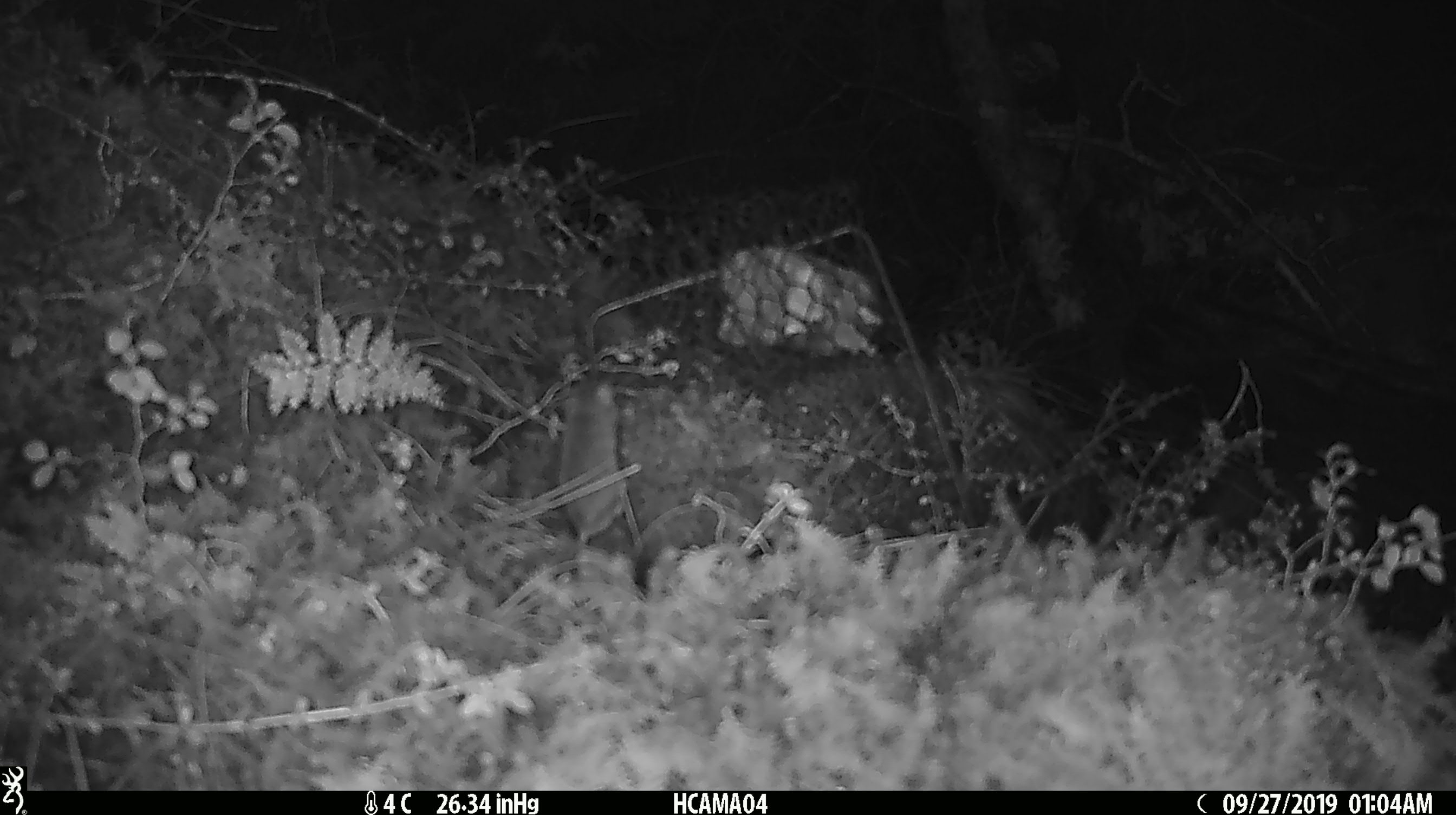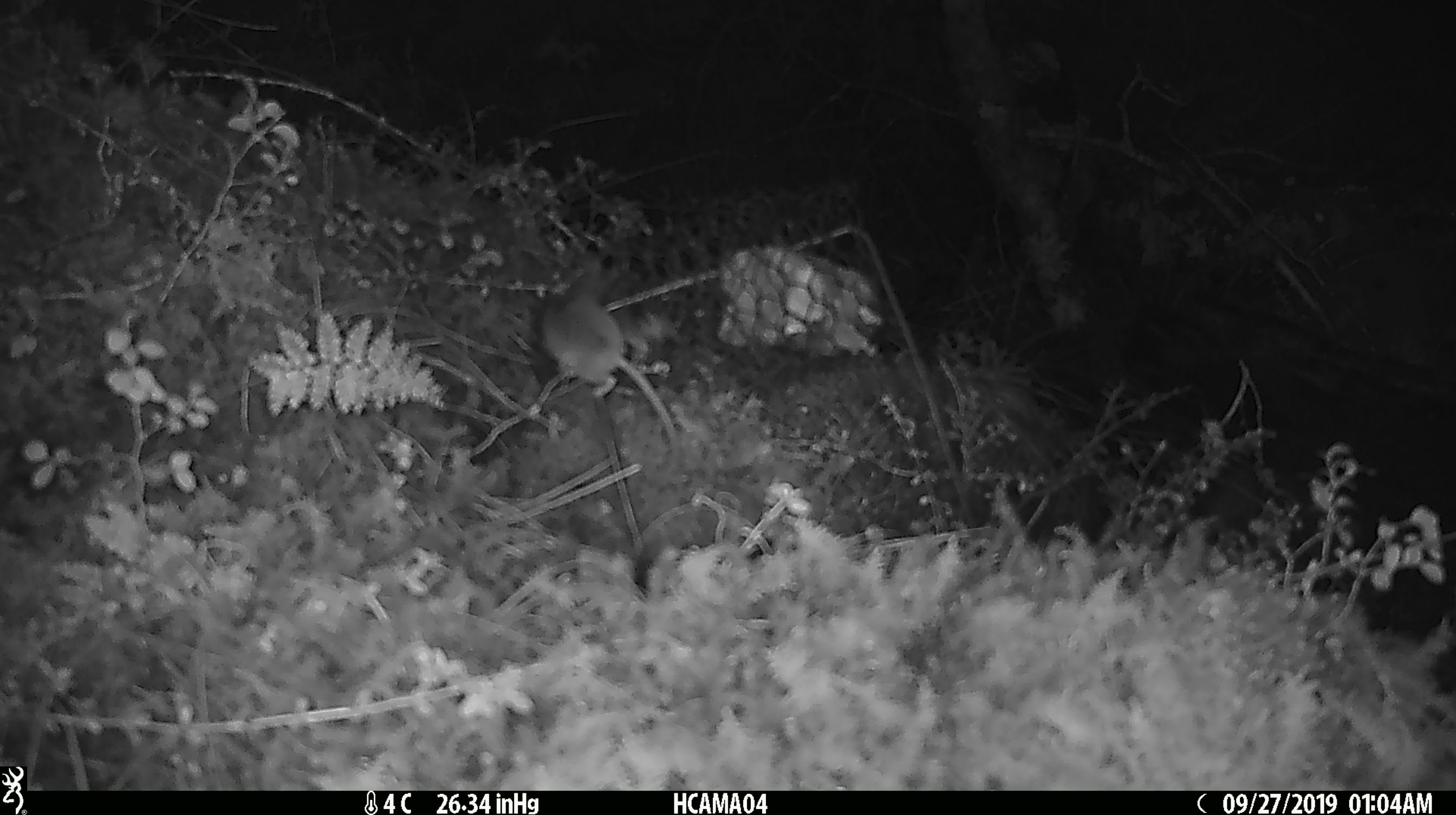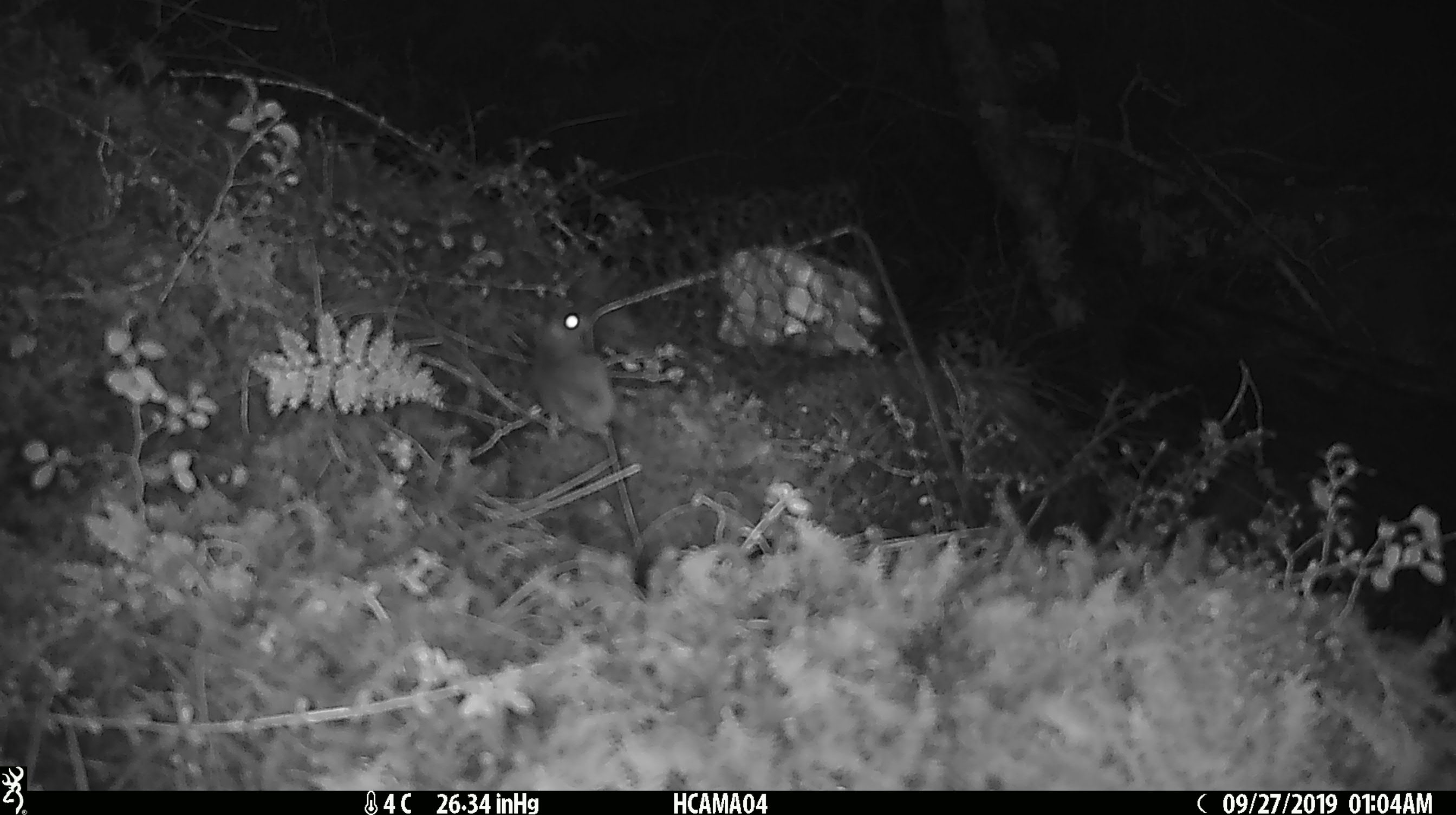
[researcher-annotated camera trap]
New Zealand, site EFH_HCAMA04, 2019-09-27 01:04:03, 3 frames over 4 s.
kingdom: Animalia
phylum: Chordata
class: Mammalia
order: Rodentia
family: Muridae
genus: Mus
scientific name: Mus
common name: mouse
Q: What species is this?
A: Mouse (Mus).